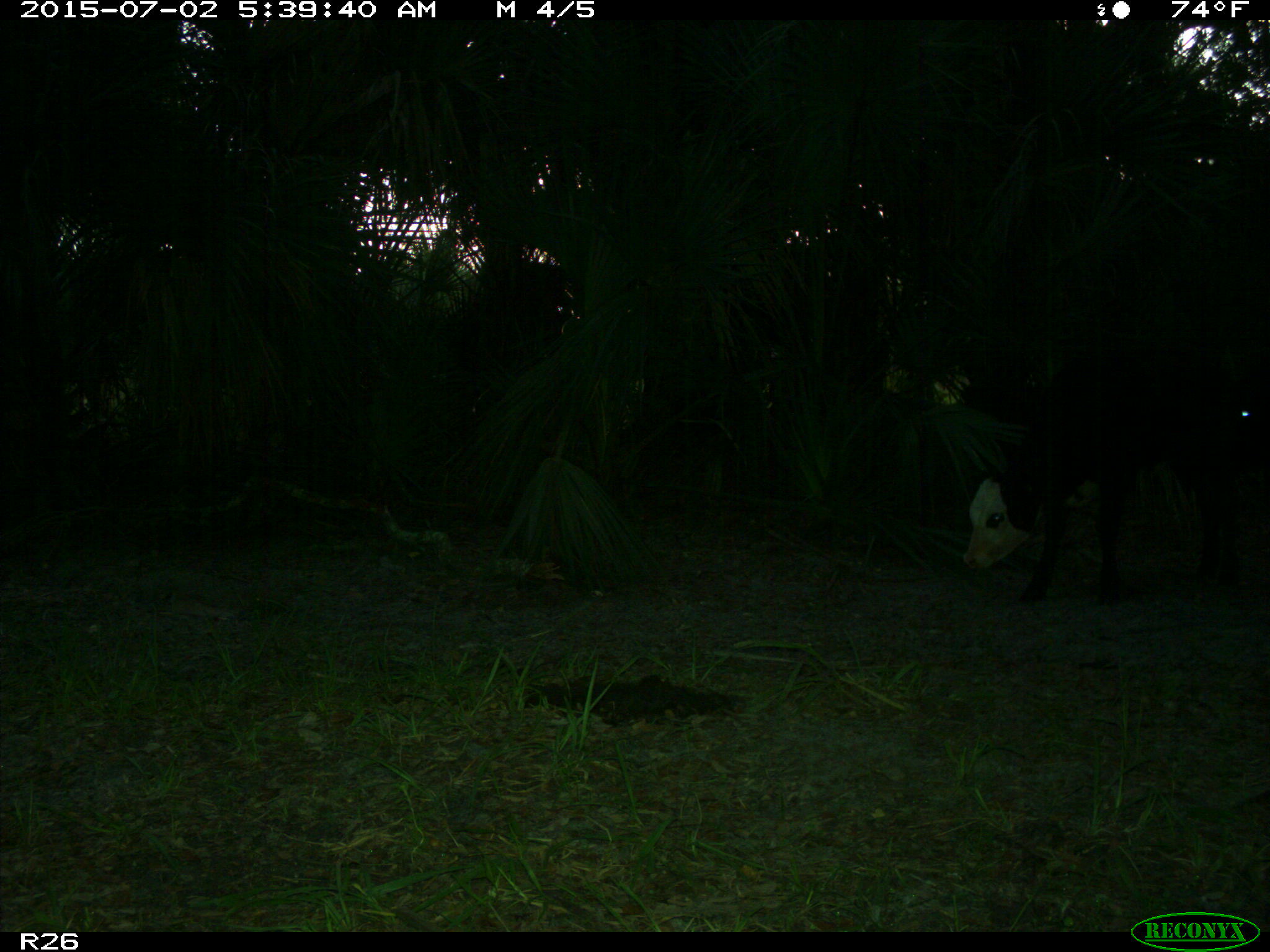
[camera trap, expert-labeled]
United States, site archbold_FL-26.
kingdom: Animalia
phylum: Chordata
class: Mammalia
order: Artiodactyla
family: Bovidae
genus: Bos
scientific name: Bos taurus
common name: domestic cow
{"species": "Bos taurus (domestic cow)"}